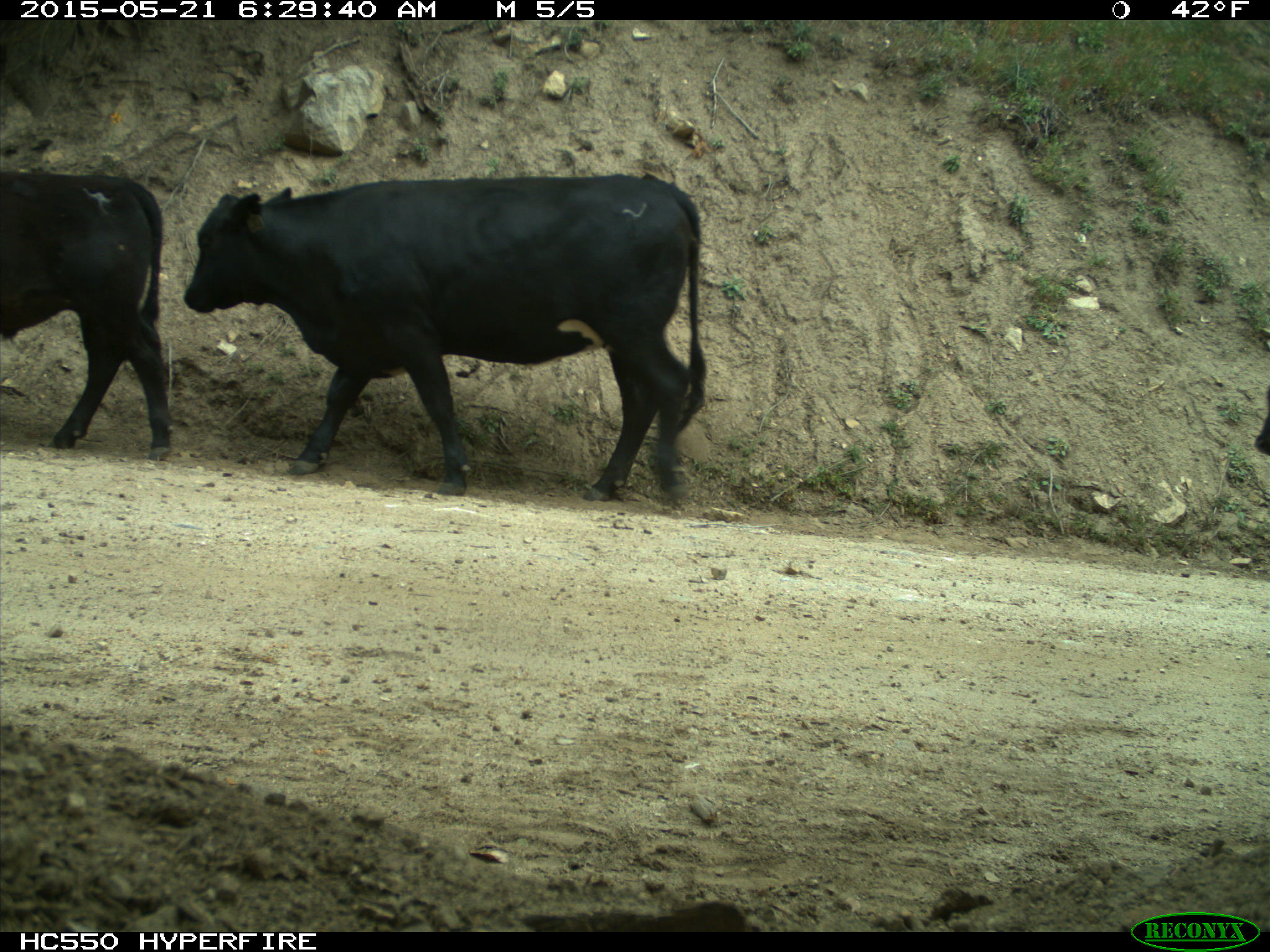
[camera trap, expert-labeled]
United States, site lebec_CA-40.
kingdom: Animalia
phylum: Chordata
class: Mammalia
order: Artiodactyla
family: Bovidae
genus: Bos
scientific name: Bos taurus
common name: domestic cow